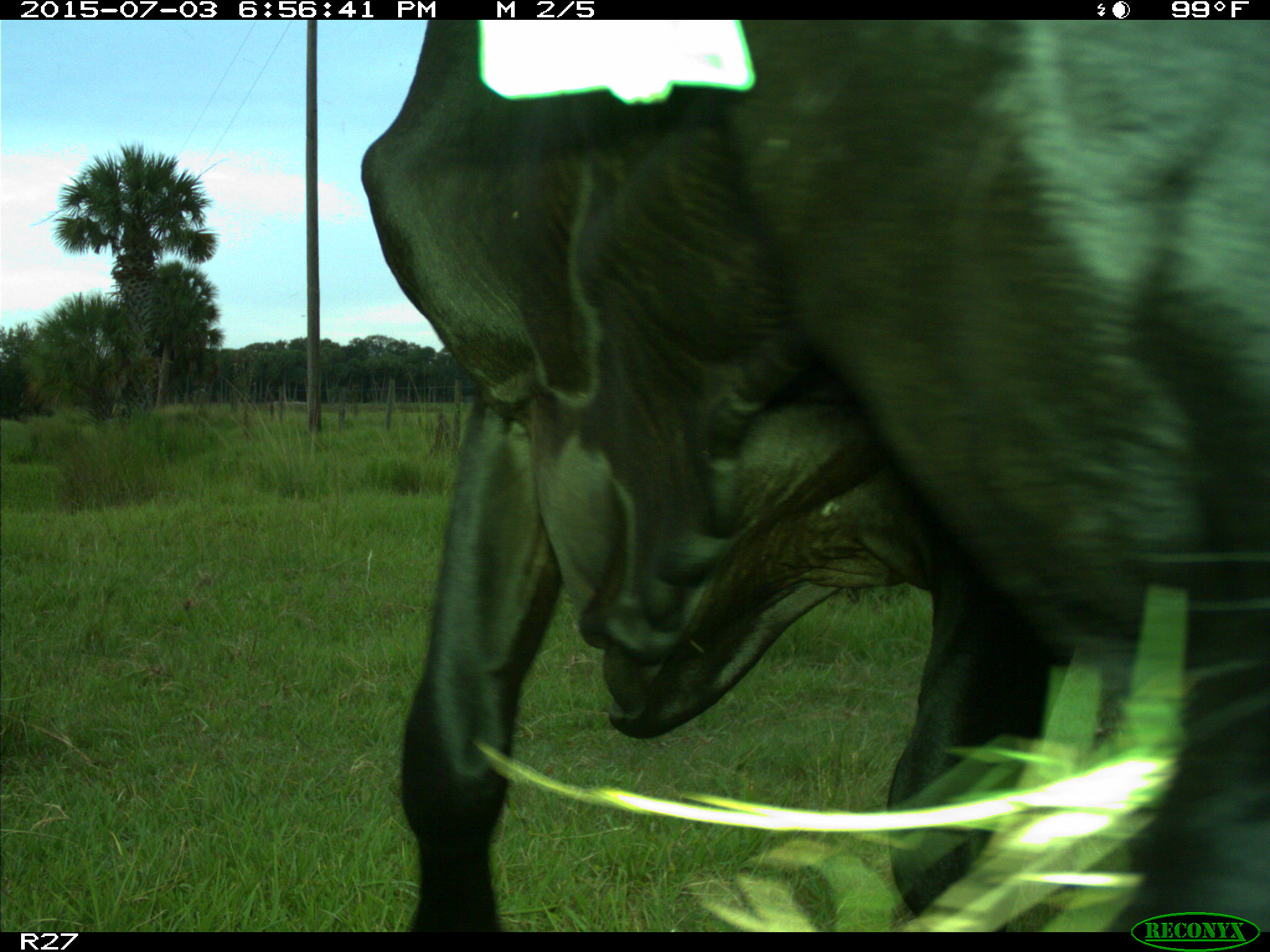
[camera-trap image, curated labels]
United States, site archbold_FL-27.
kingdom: Animalia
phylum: Chordata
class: Mammalia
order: Artiodactyla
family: Bovidae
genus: Bos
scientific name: Bos taurus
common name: domestic cow